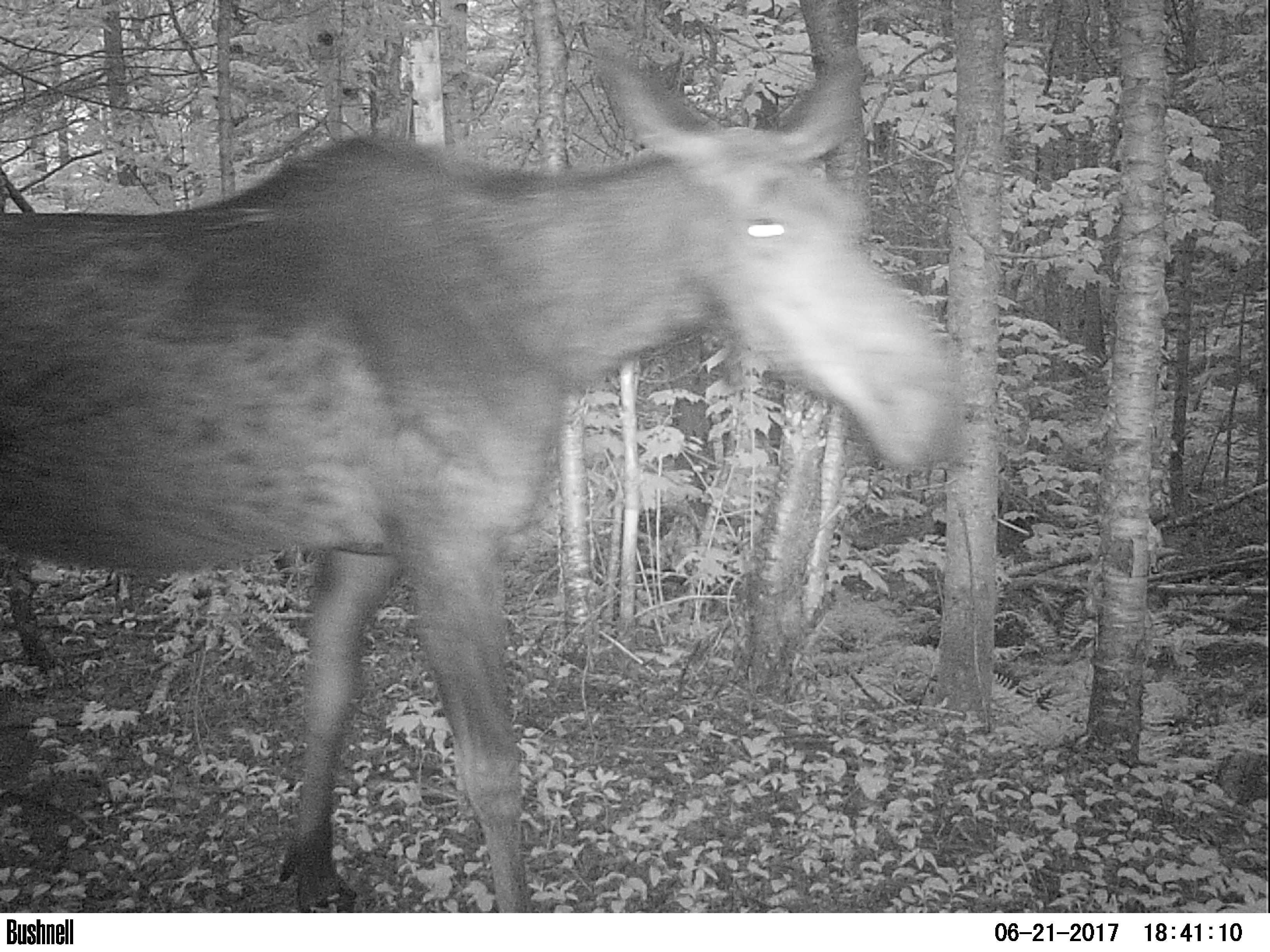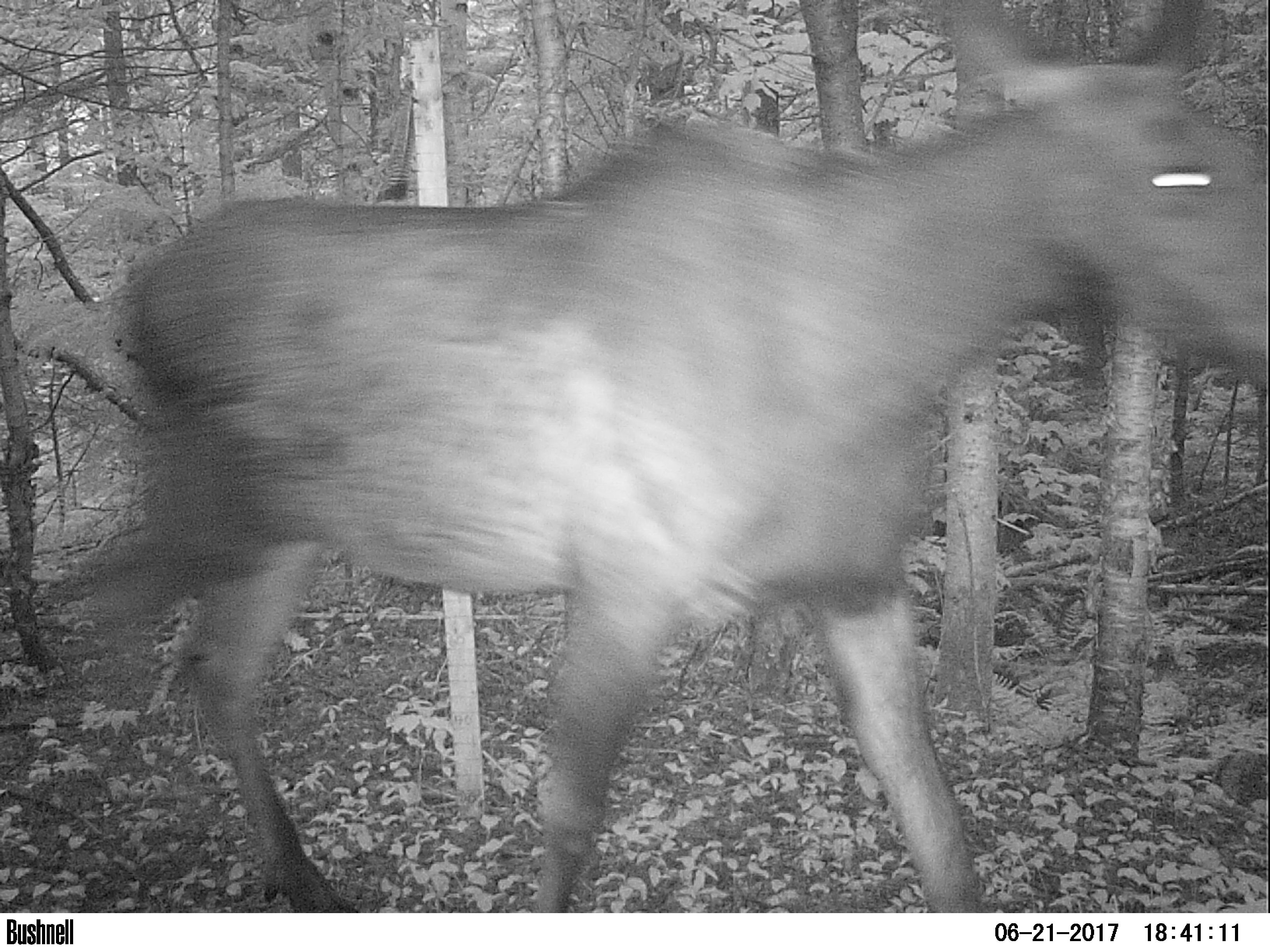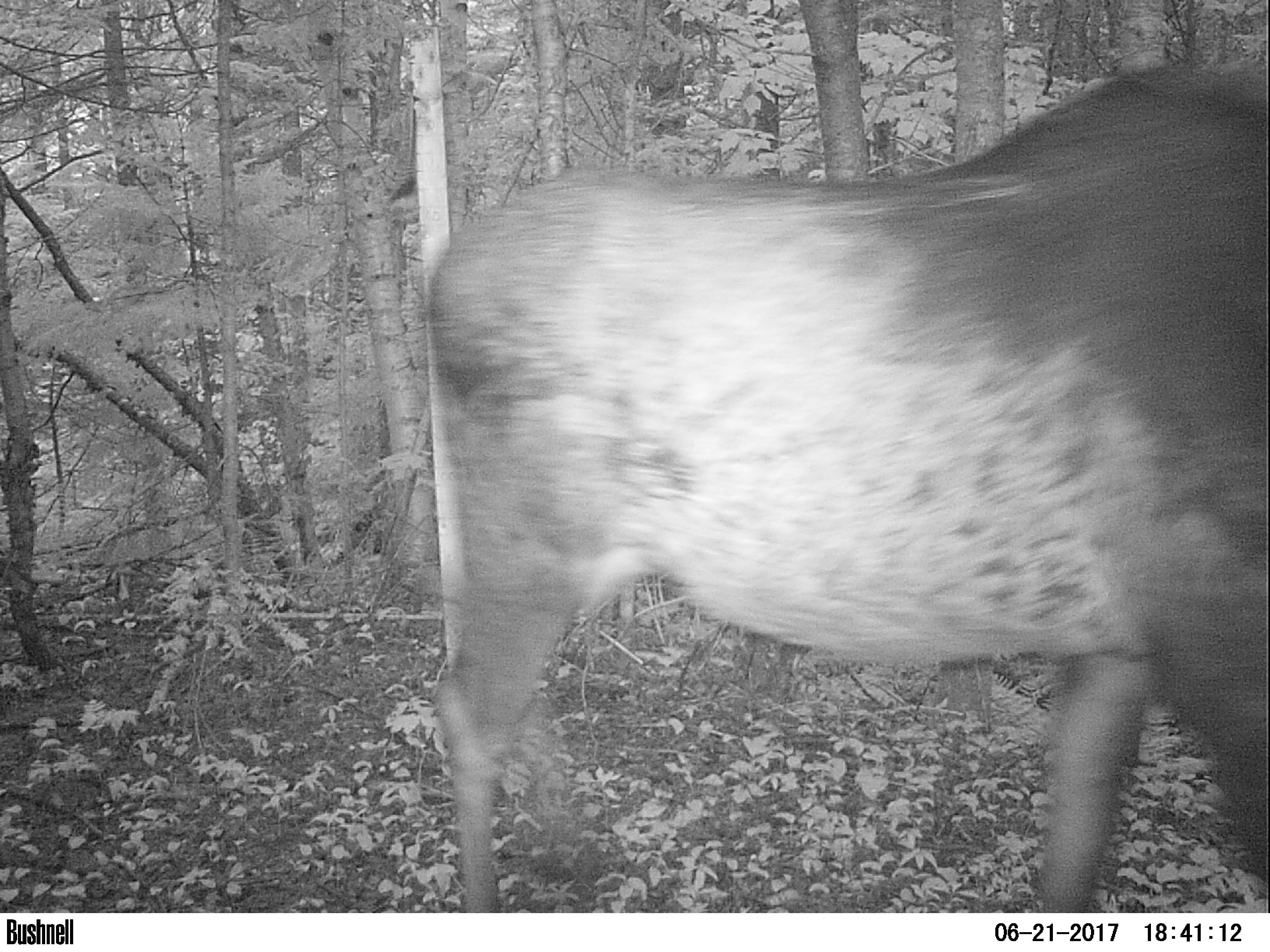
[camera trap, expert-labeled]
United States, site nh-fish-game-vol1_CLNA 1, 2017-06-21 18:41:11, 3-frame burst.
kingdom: Animalia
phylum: Chordata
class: Mammalia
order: Artiodactyla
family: Cervidae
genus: Alces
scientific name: Alces alces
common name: moose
Moose (Alces alces).